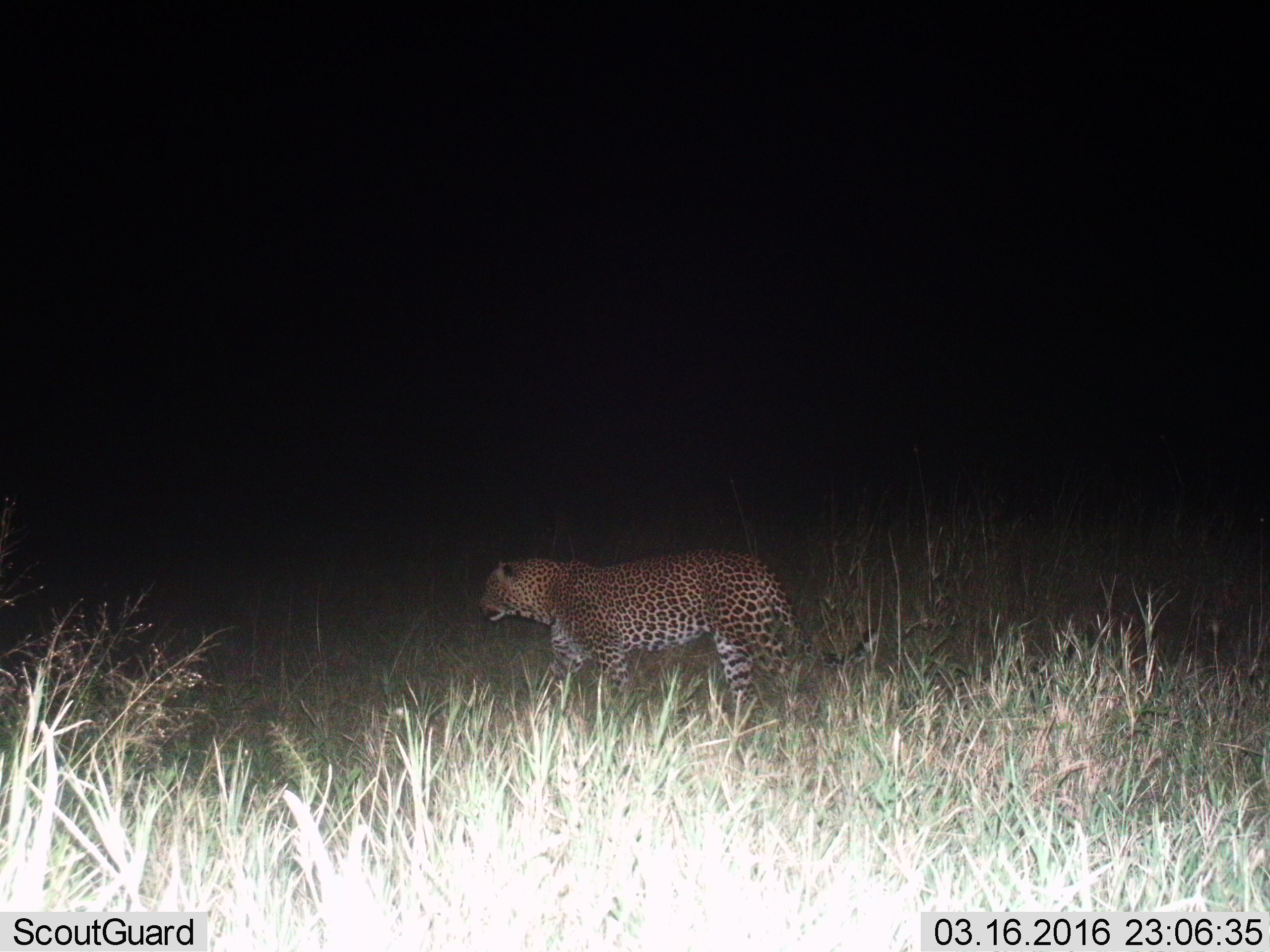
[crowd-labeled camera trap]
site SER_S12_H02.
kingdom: Animalia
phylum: Chordata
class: Mammalia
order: Carnivora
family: Felidae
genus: Panthera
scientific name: Panthera pardus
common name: leopard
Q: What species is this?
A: Leopard (Panthera pardus).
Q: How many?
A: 1.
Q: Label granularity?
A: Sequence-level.